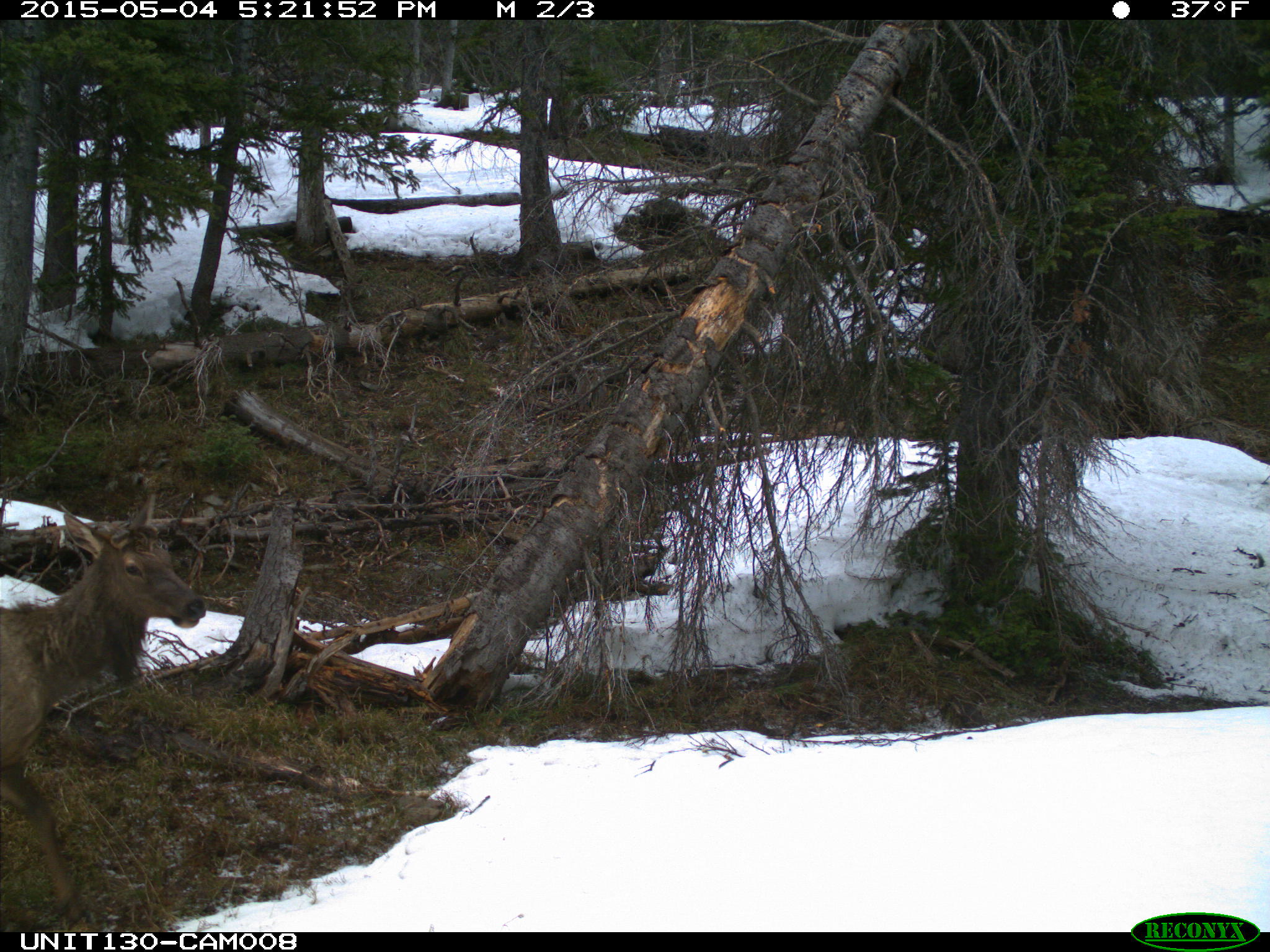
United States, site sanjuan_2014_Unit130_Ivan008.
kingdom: Animalia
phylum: Chordata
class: Mammalia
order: Artiodactyla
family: Cervidae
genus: Cervus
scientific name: Cervus elaphus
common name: red deer